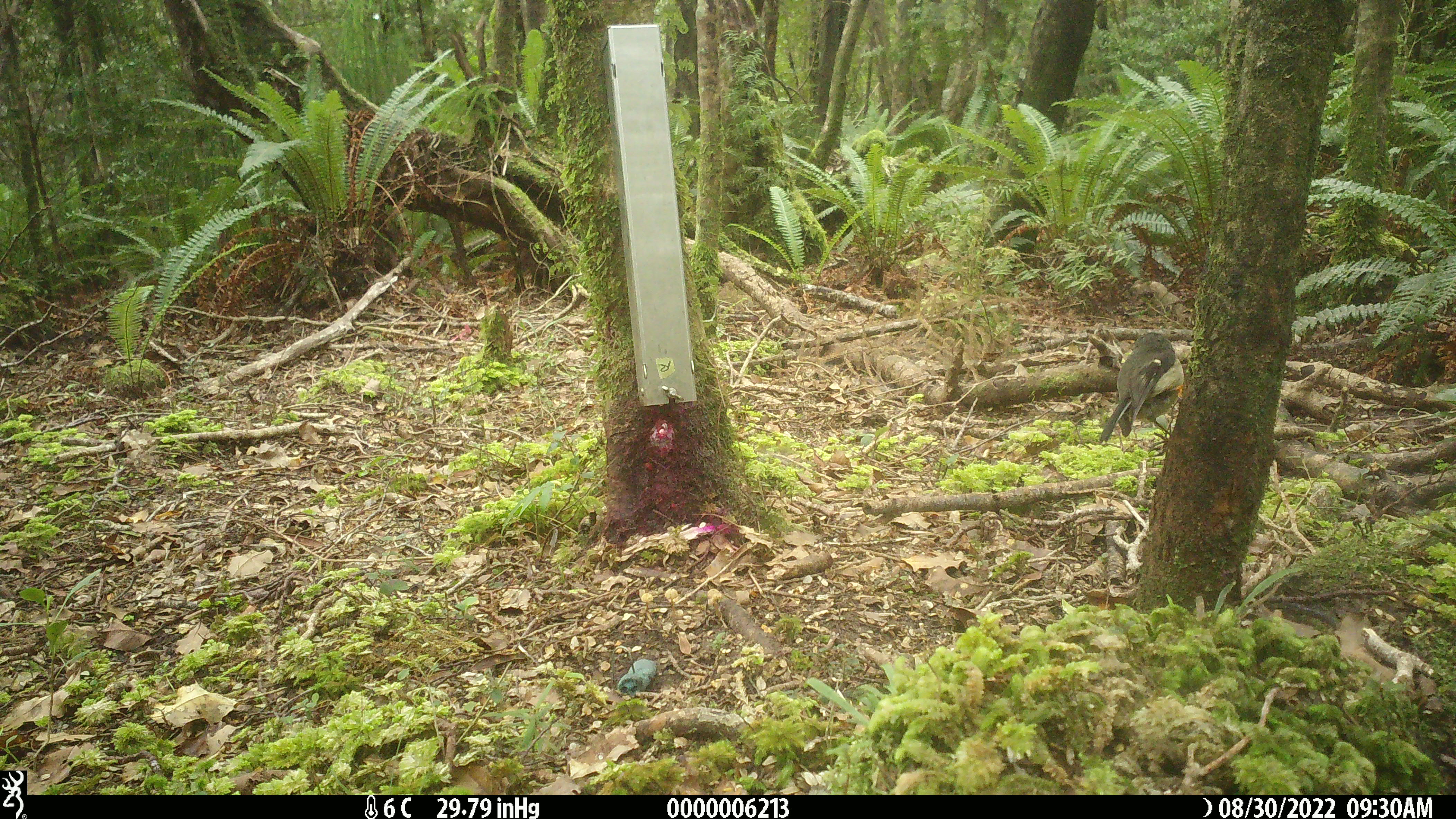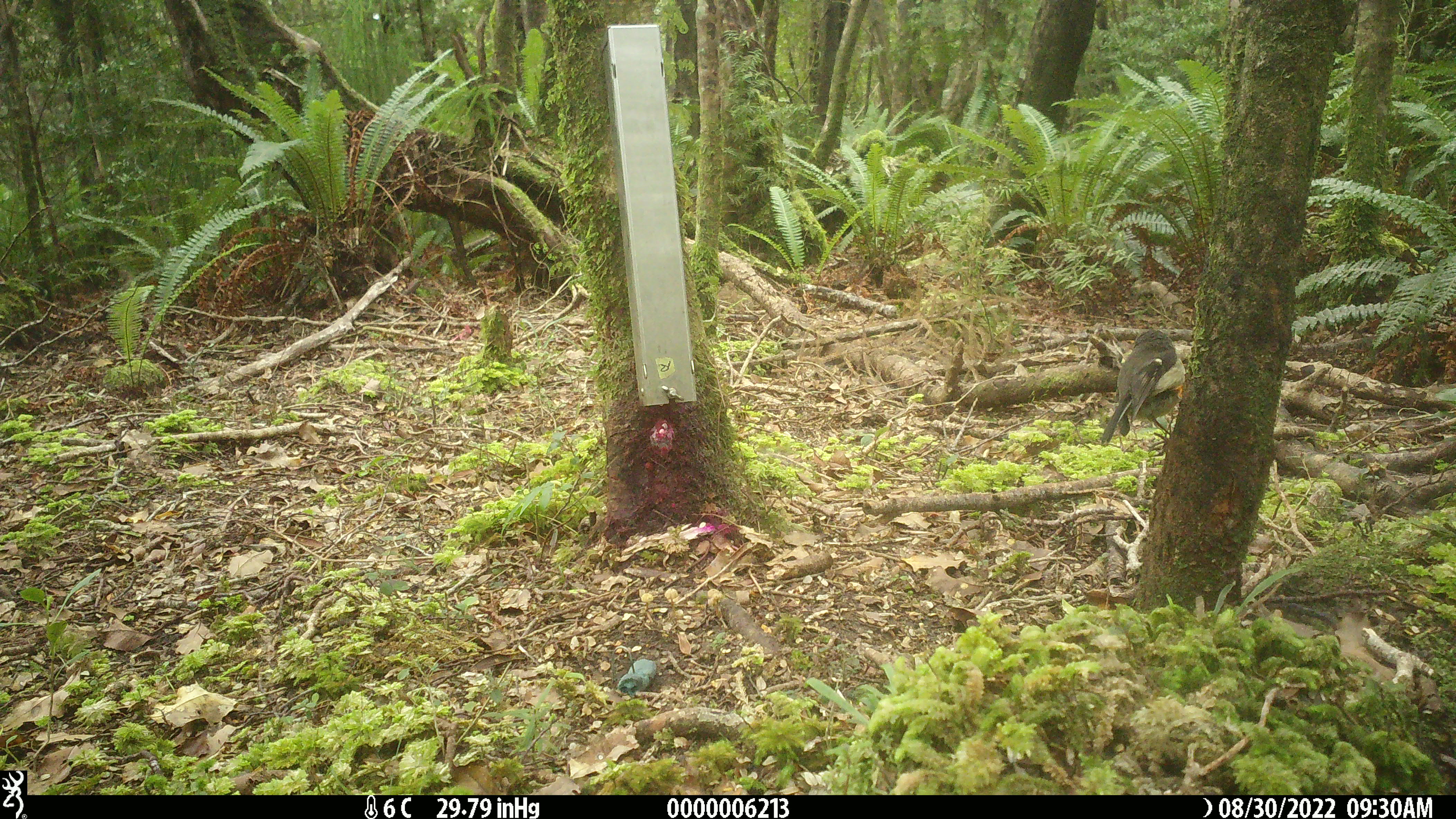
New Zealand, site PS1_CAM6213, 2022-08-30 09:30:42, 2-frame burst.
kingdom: Animalia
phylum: Chordata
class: Aves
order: Passeriformes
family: Petroicidae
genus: Petroica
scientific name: Petroica macrocephala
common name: tomtit